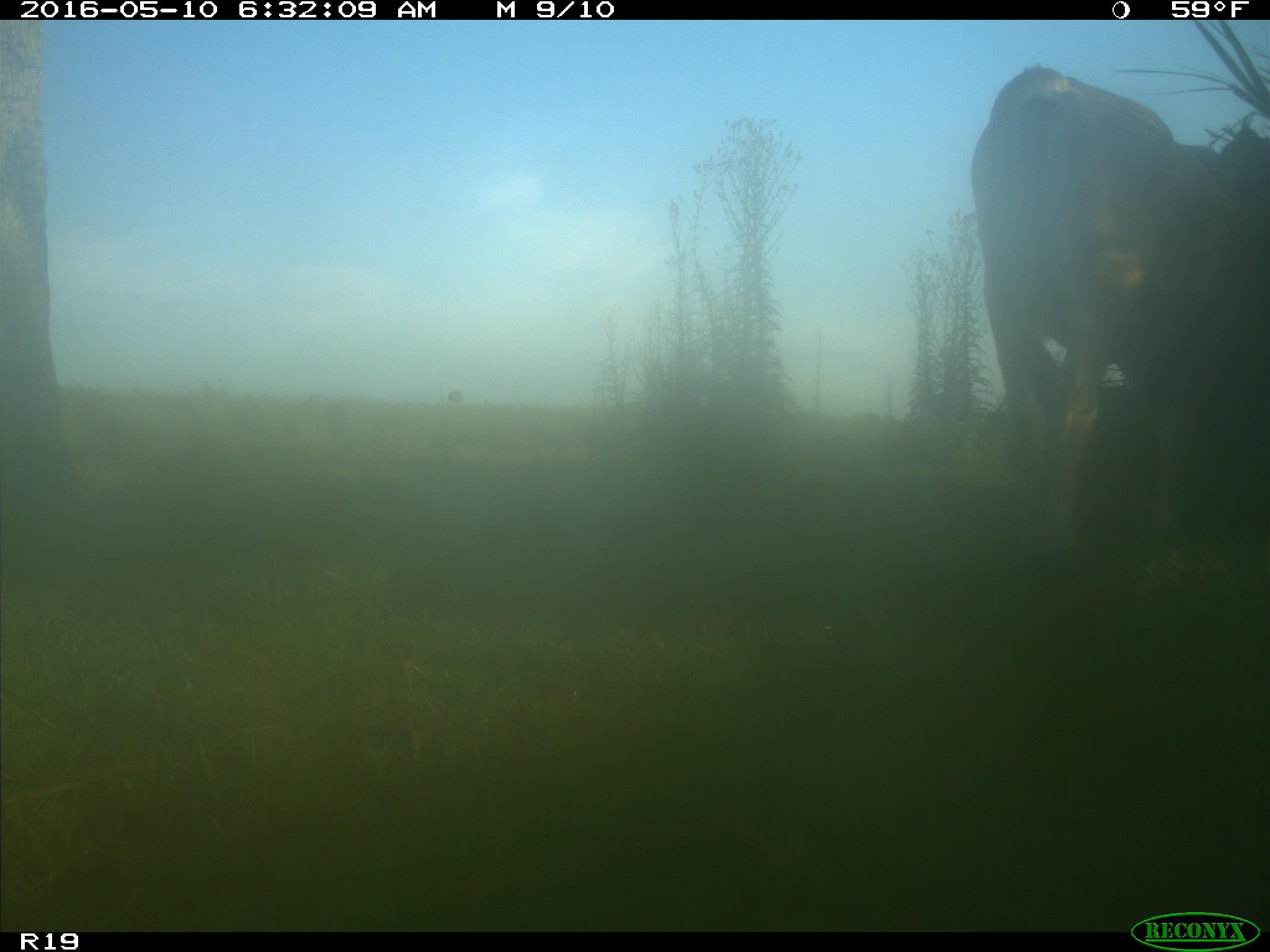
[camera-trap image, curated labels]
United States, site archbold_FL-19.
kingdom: Animalia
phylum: Chordata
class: Mammalia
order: Artiodactyla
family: Bovidae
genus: Bos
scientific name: Bos taurus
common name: domestic cow